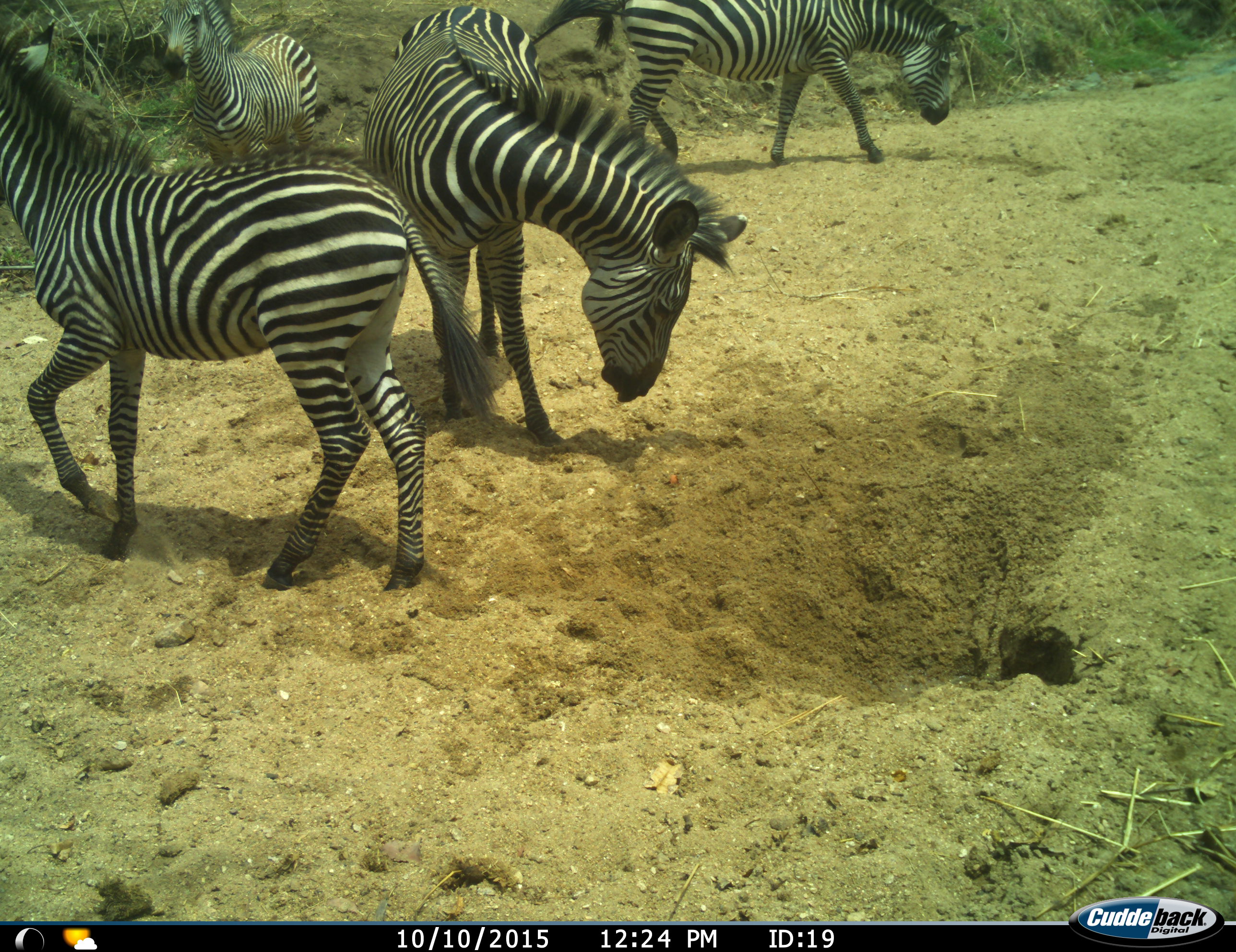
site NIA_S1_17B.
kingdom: Animalia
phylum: Chordata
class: Mammalia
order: Perissodactyla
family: Equidae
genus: Equus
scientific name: Equus quagga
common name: plains zebra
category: zebraplains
Zebraplains (plains zebra) (Equus quagga), count 4. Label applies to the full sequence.